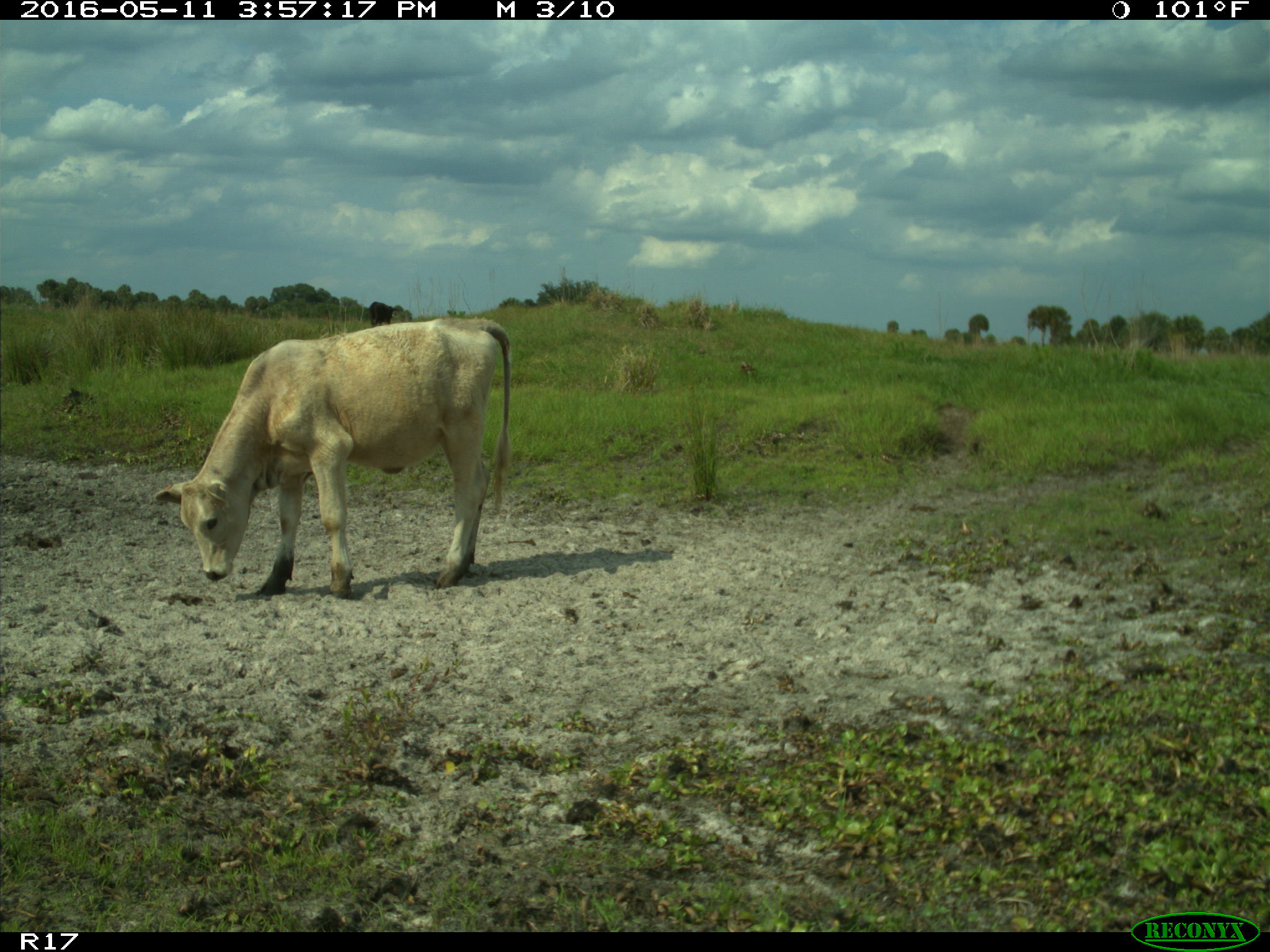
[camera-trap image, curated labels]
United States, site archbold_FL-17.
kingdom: Animalia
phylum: Chordata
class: Mammalia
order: Artiodactyla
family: Bovidae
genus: Bos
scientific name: Bos taurus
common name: domestic cow